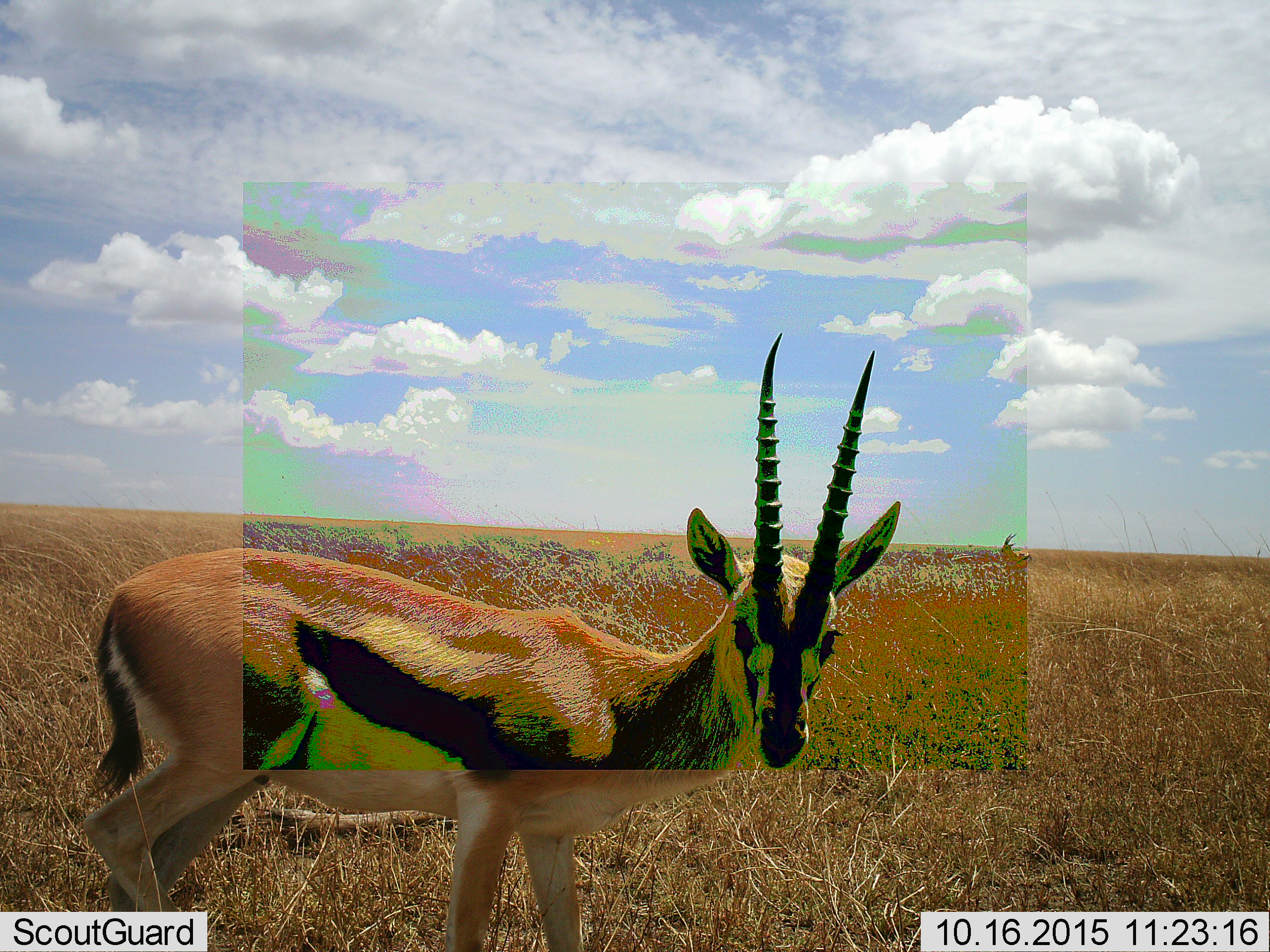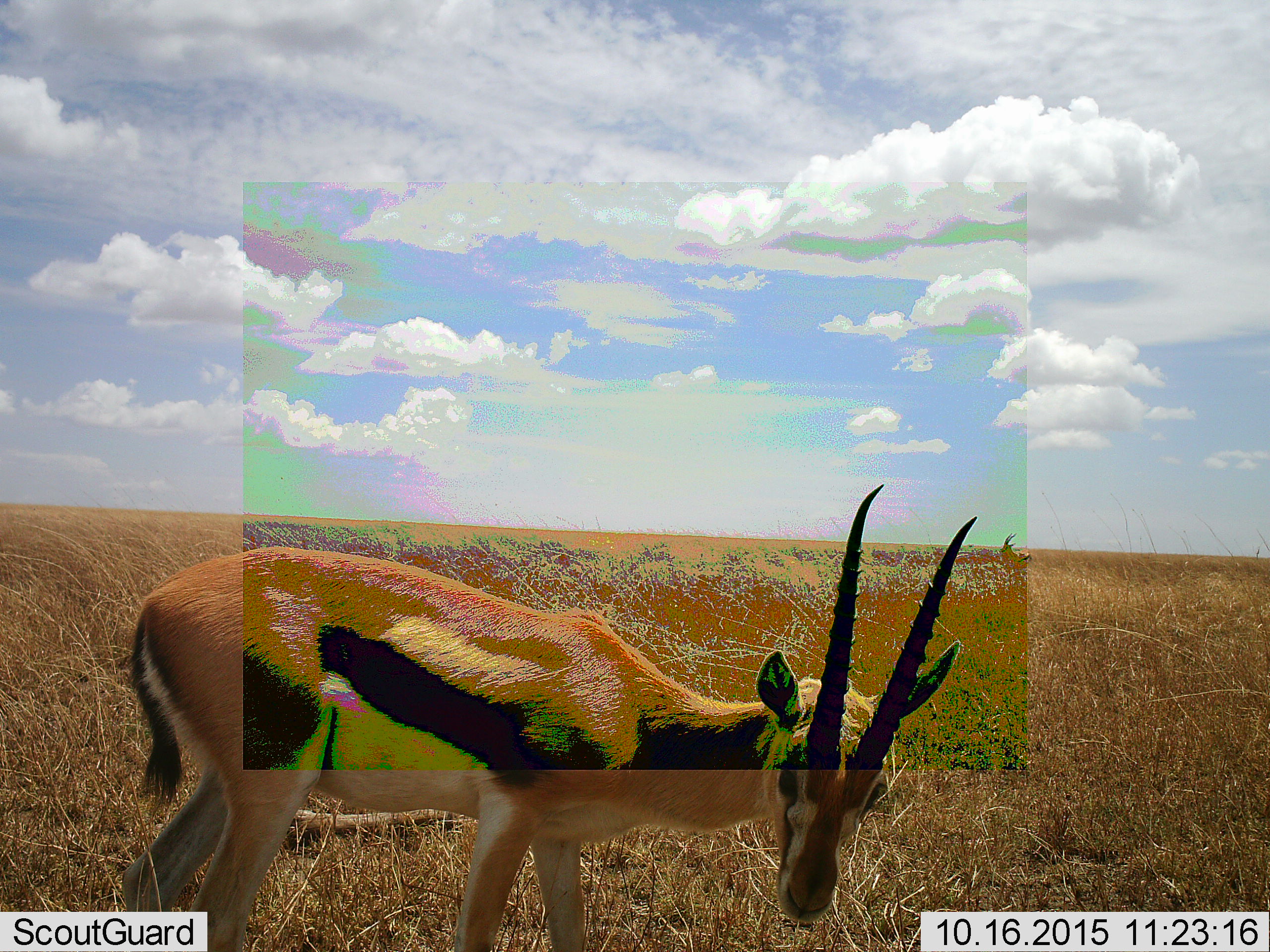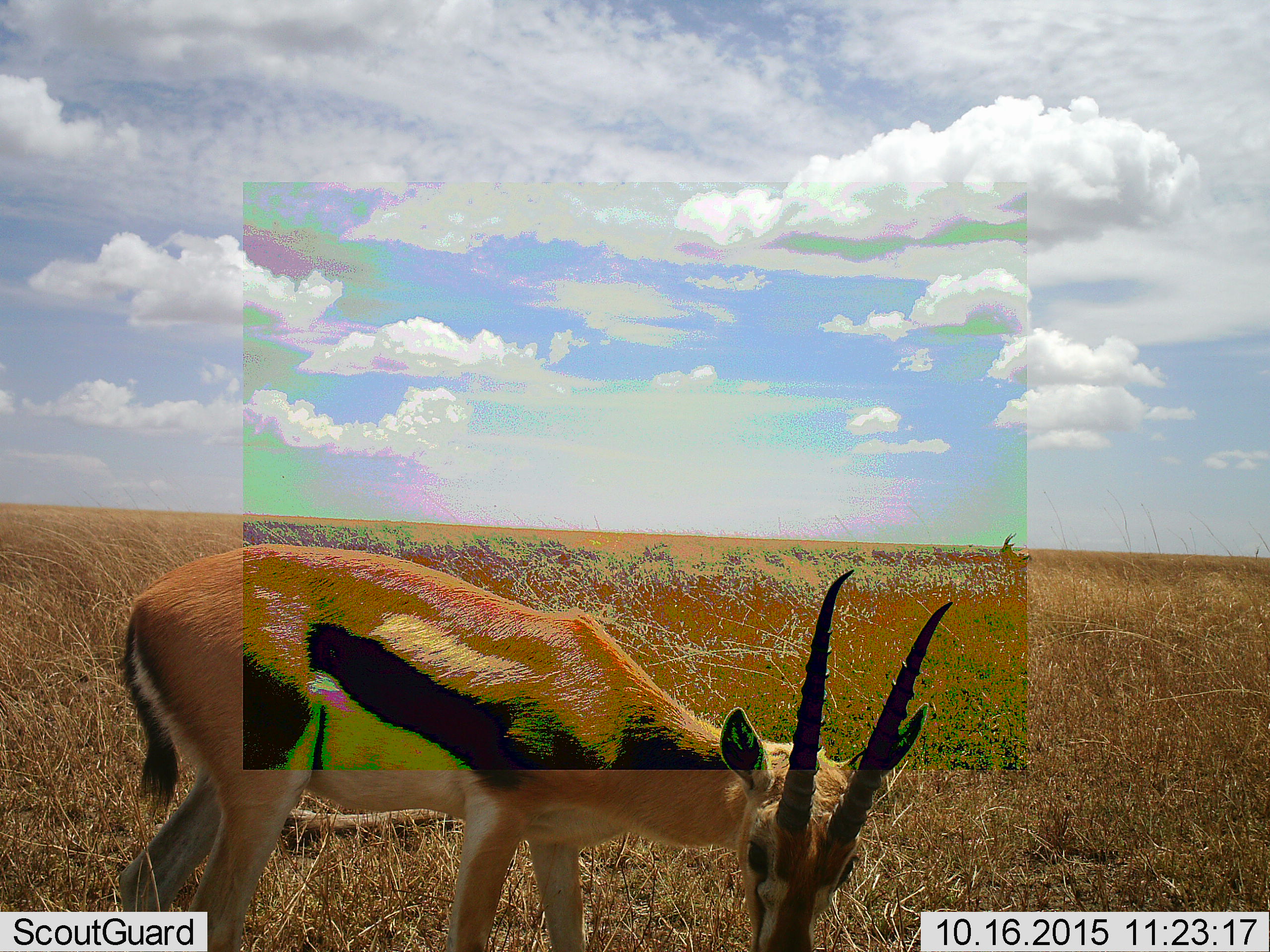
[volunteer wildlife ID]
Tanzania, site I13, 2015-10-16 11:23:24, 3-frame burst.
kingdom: Animalia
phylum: Chordata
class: Mammalia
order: Artiodactyla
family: Bovidae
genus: Eudorcas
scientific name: Eudorcas thomsonii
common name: thomson's gazelle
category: gazellethomsons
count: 1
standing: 56%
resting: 11%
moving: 11%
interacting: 0%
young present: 0%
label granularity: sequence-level